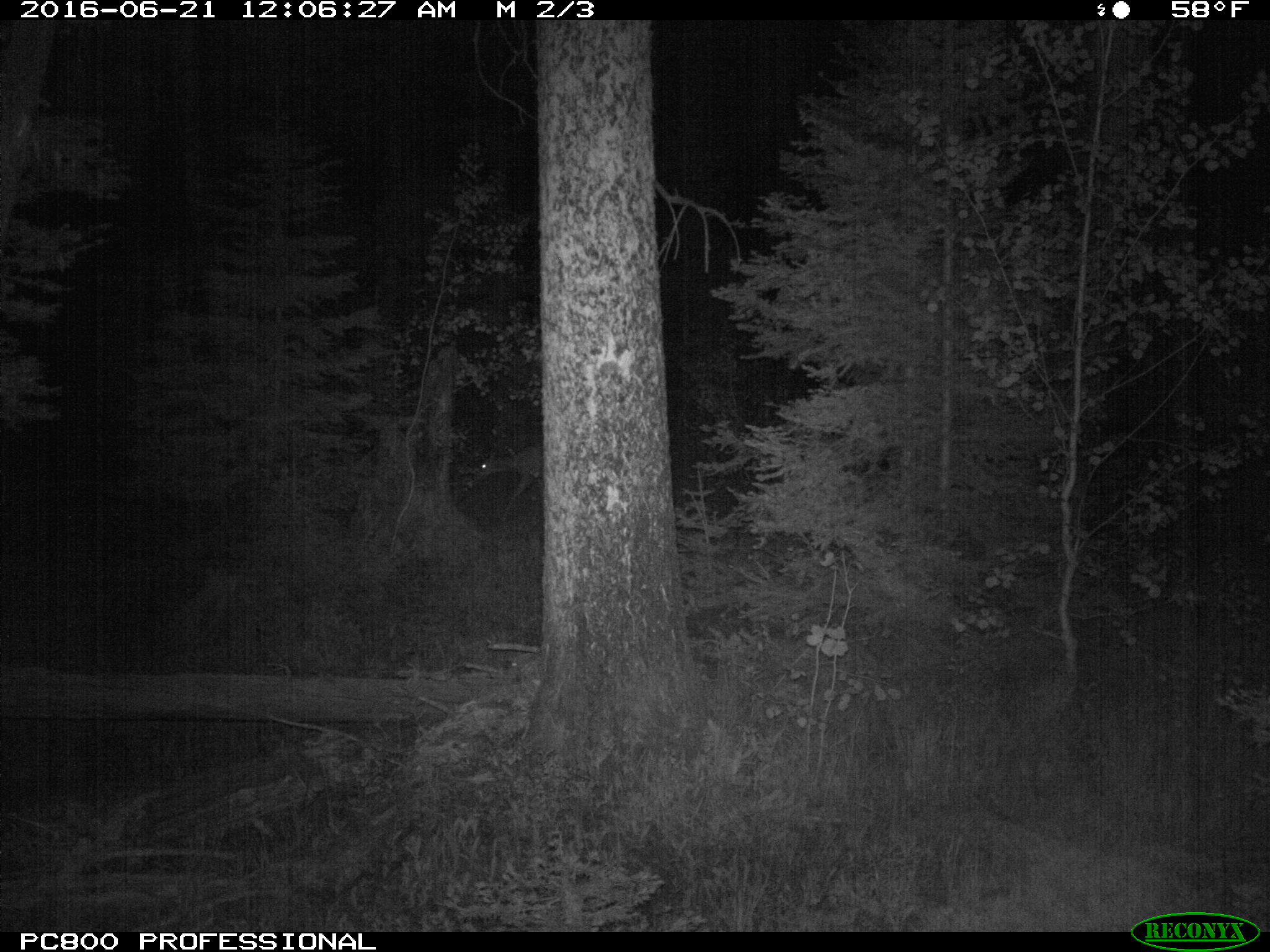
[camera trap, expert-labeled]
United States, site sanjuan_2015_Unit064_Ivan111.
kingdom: Animalia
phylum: Chordata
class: Mammalia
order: Artiodactyla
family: Cervidae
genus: Odocoileus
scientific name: Odocoileus hemionus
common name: mule deer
Odocoileus hemionus (mule deer).